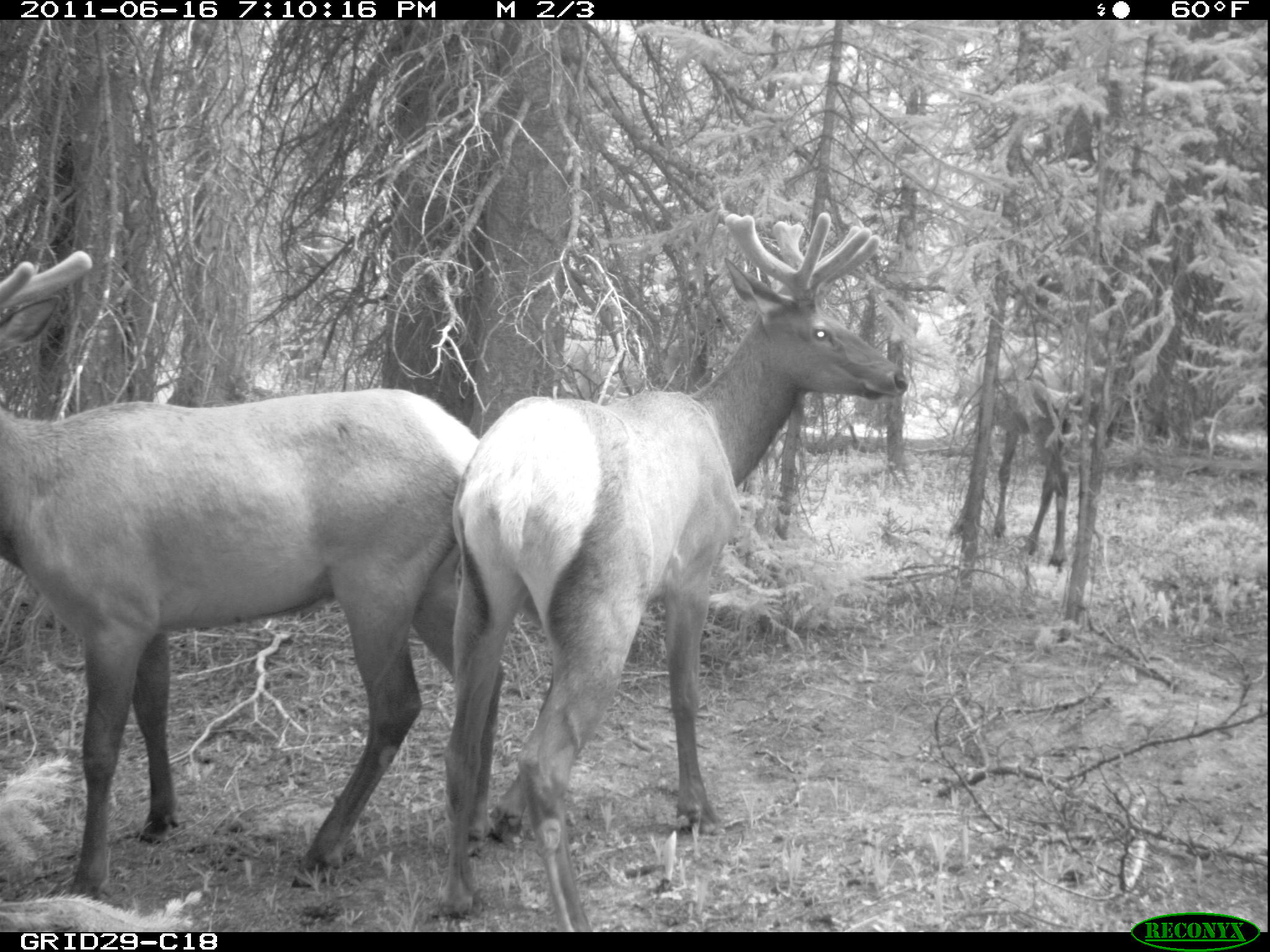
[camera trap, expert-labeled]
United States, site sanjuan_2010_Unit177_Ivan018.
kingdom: Animalia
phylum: Chordata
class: Mammalia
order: Artiodactyla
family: Cervidae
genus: Cervus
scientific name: Cervus elaphus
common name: red deer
Cervus elaphus (red deer).